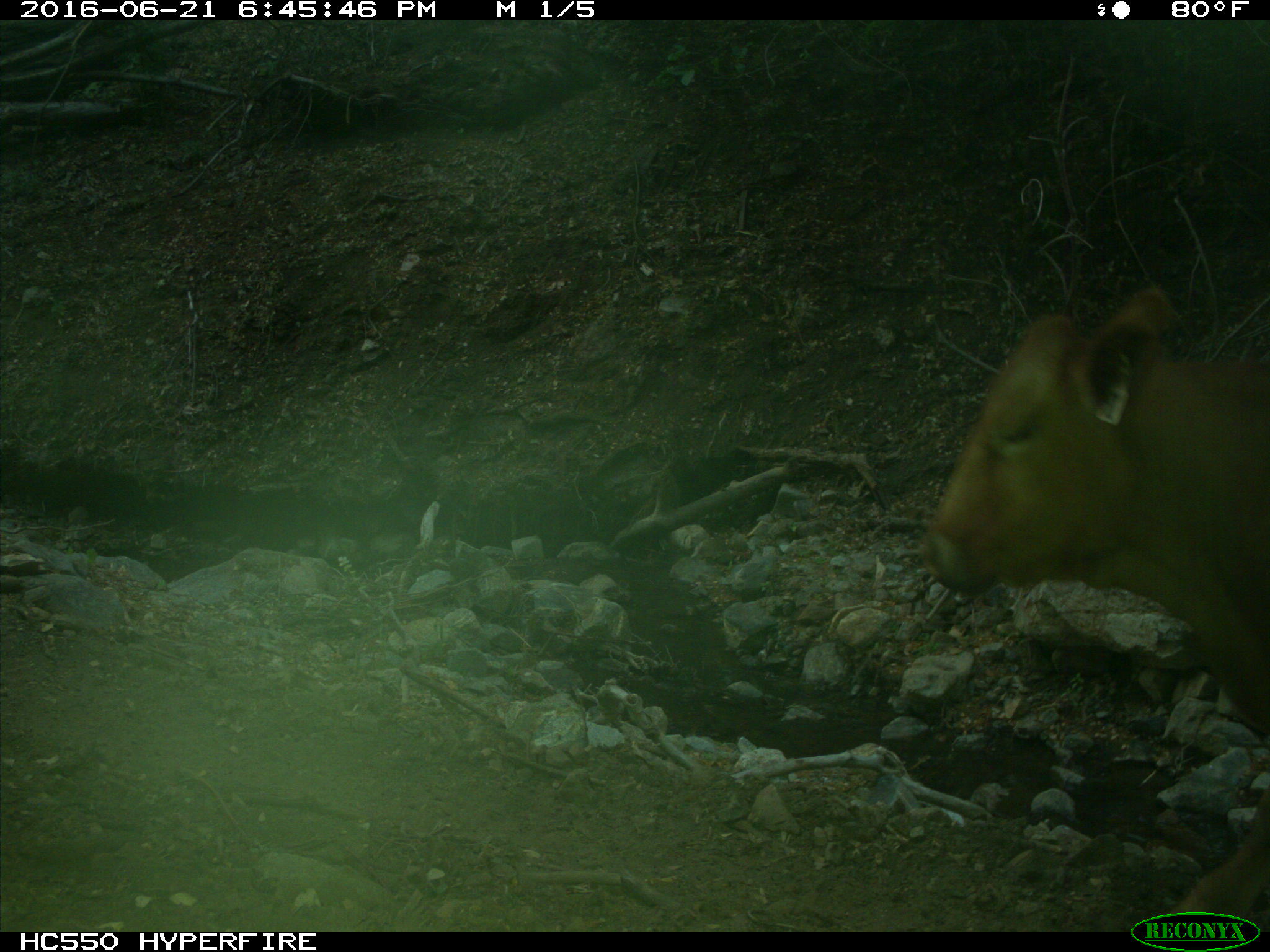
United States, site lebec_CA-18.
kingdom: Animalia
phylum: Chordata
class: Mammalia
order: Artiodactyla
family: Bovidae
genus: Bos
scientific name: Bos taurus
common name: domestic cow